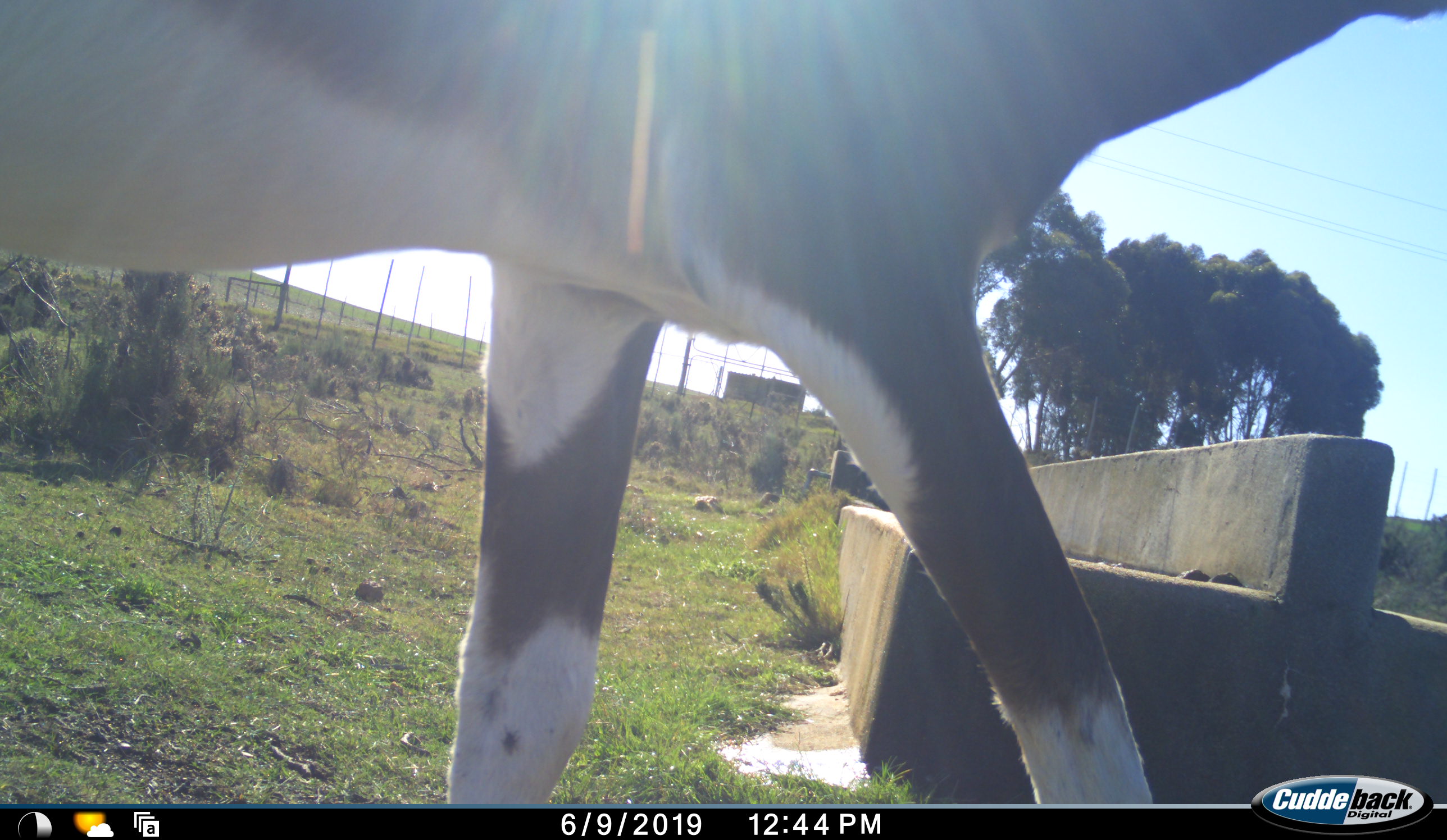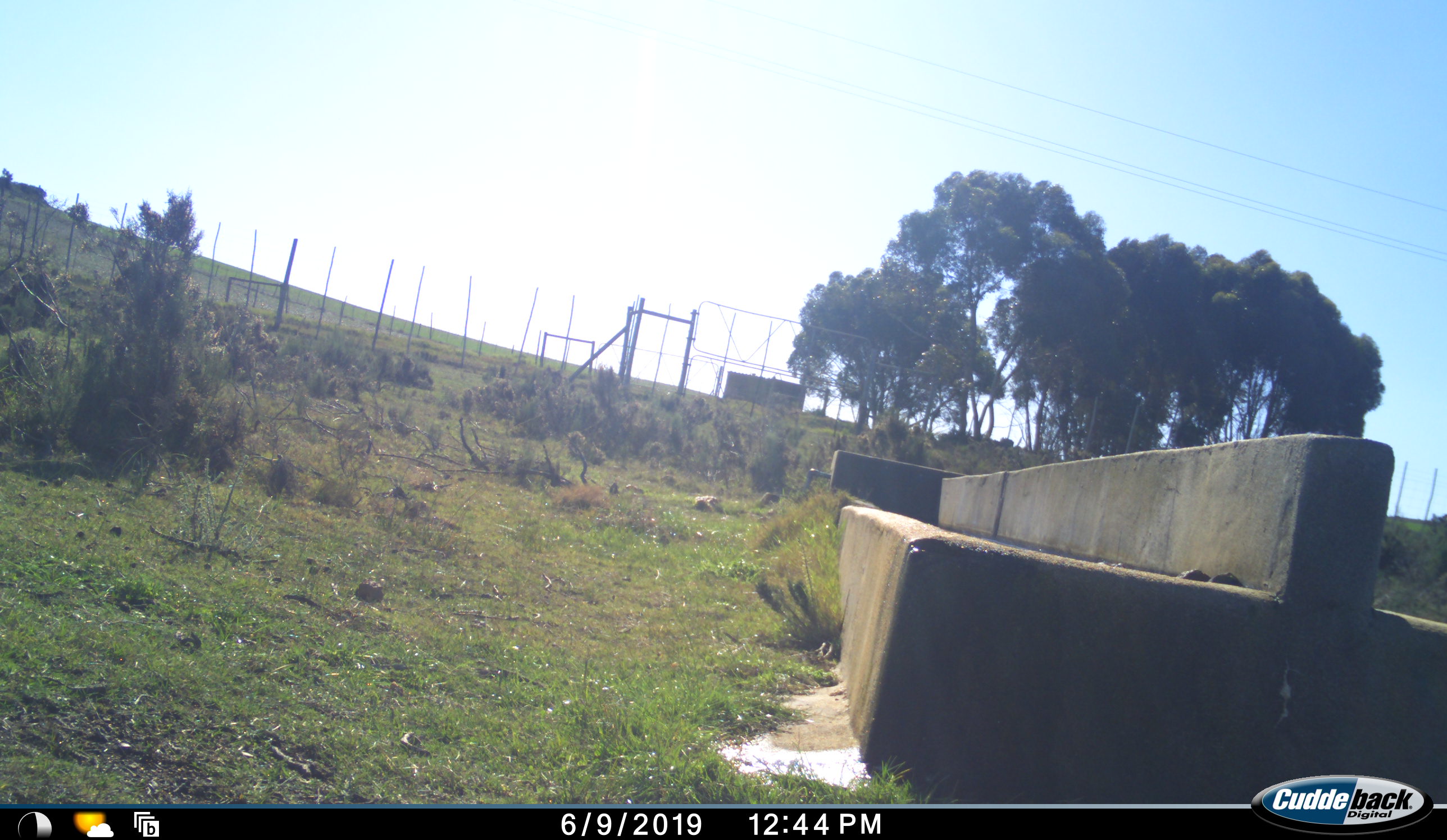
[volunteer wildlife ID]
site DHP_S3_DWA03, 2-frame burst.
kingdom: Animalia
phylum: Chordata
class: Mammalia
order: Artiodactyla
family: Bovidae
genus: Damaliscus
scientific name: Damaliscus pygargus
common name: bontebok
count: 1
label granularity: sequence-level